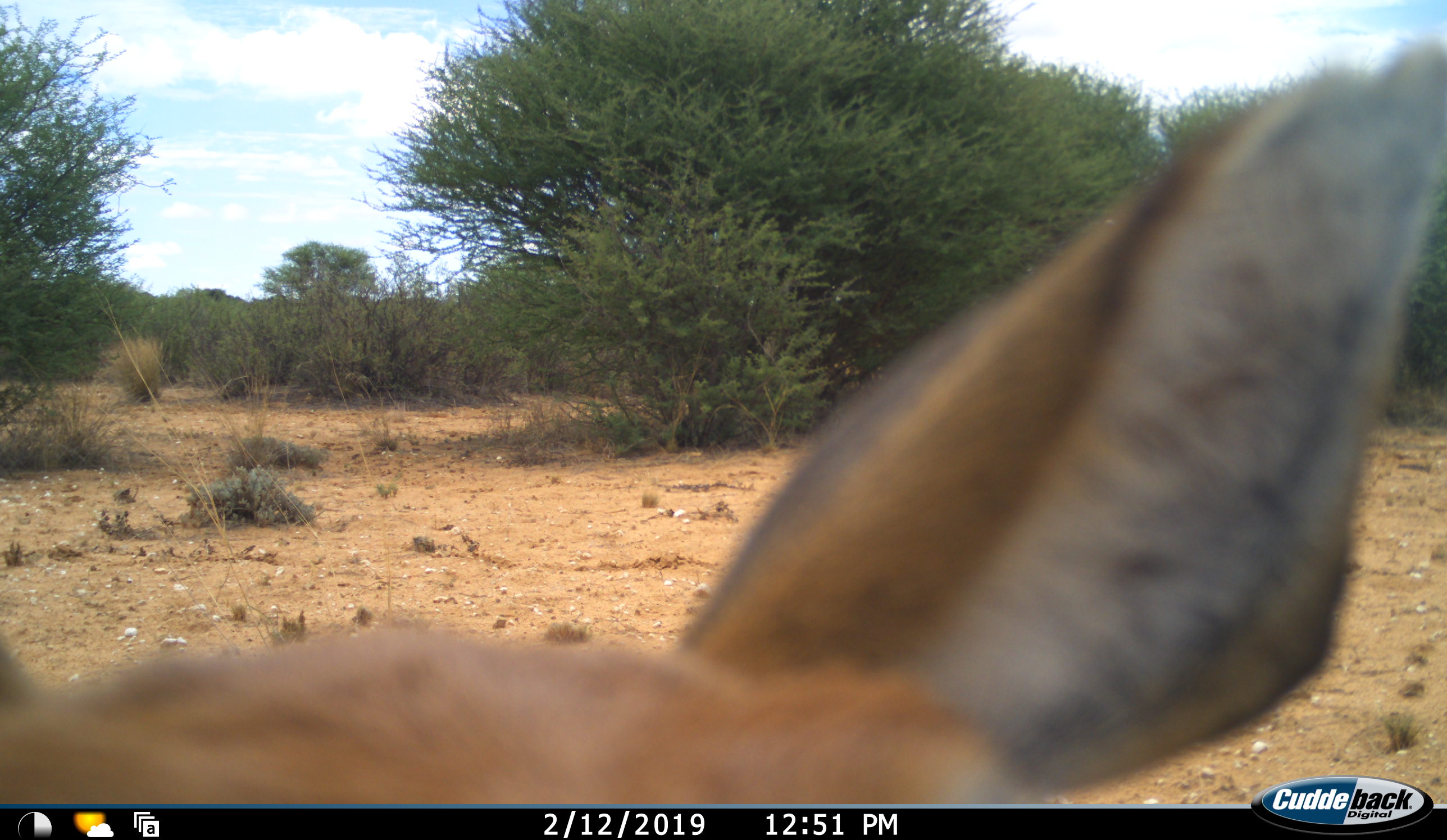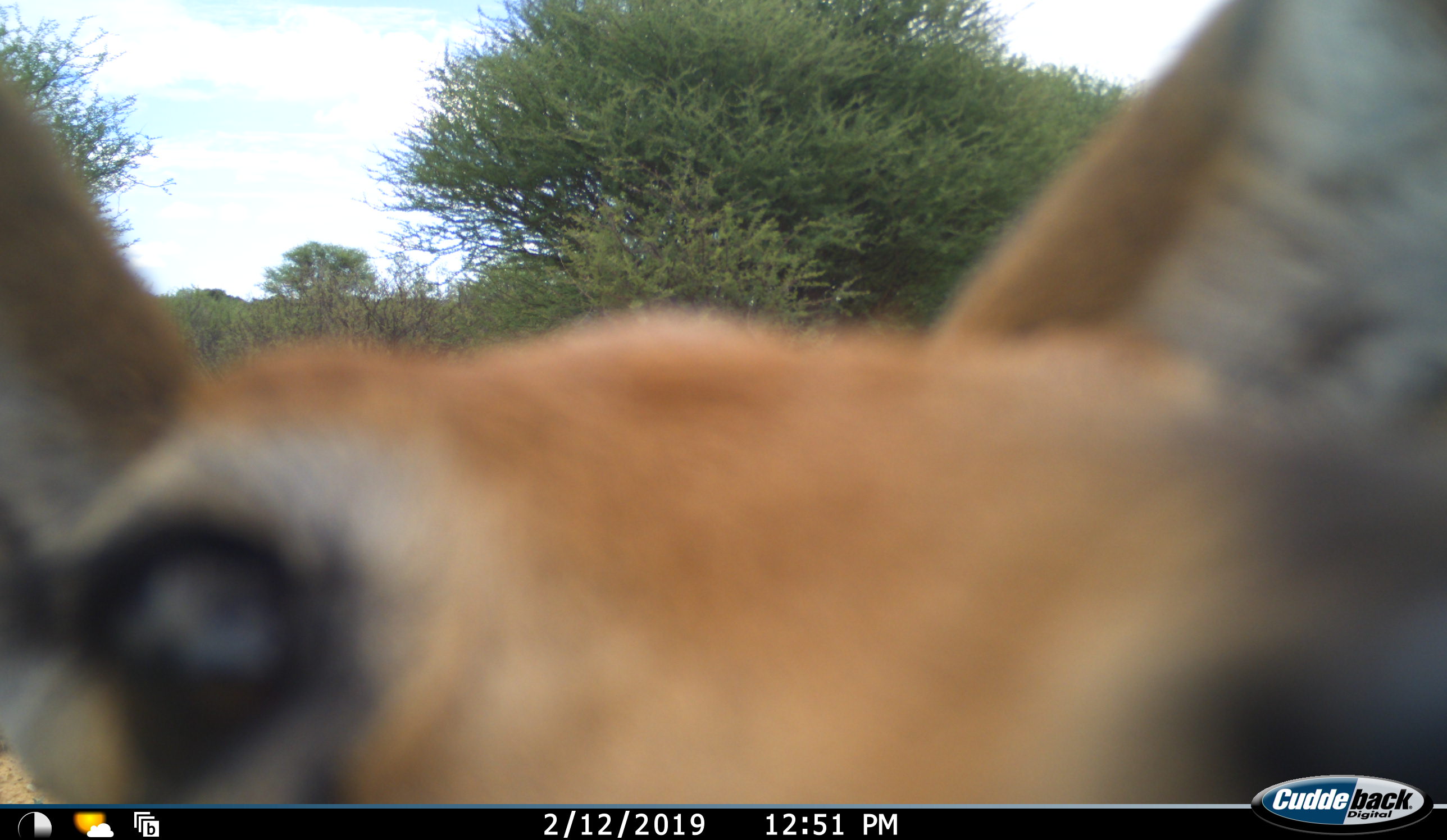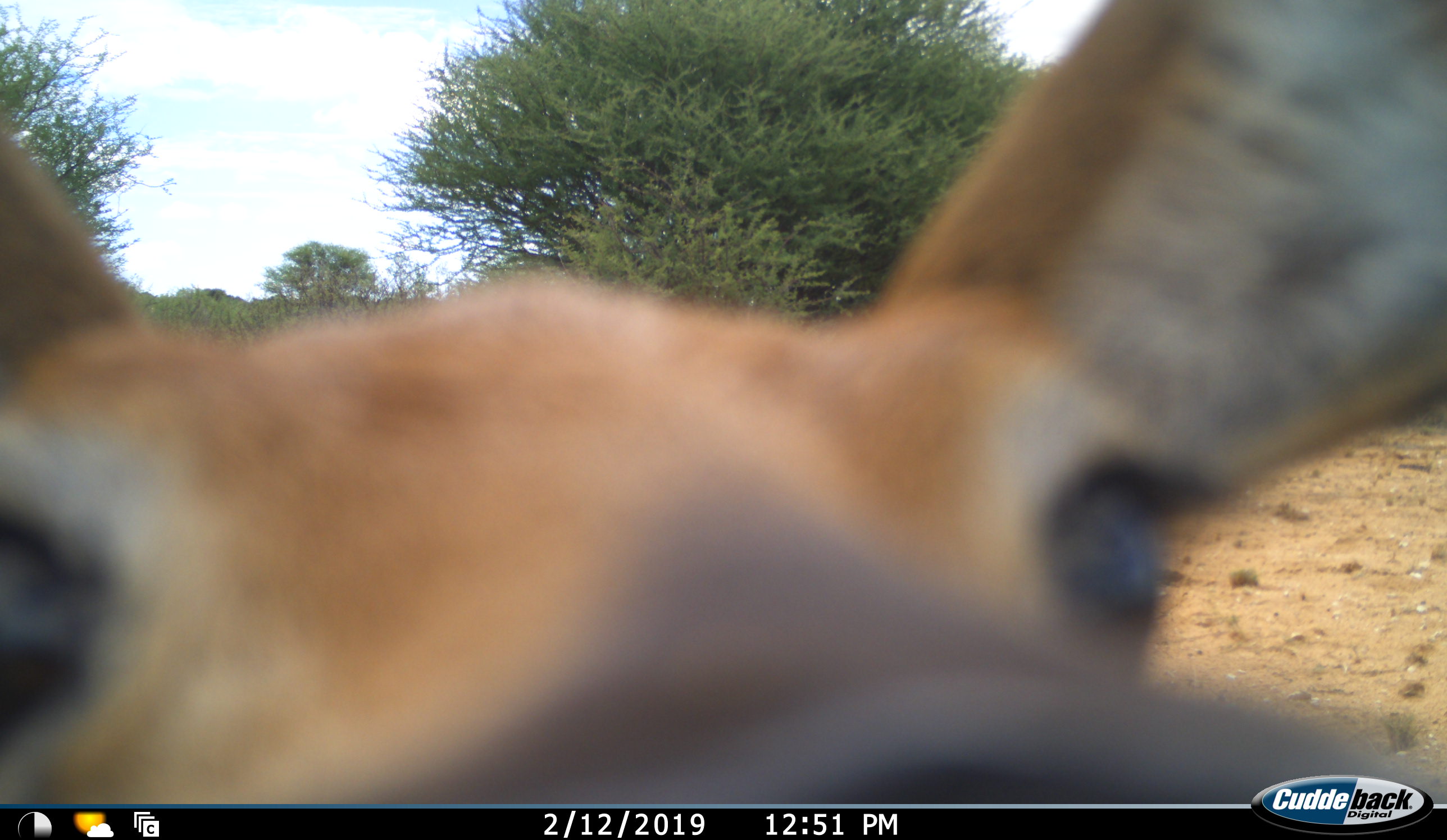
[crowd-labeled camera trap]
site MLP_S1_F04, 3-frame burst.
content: unidentified animal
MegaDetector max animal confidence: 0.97